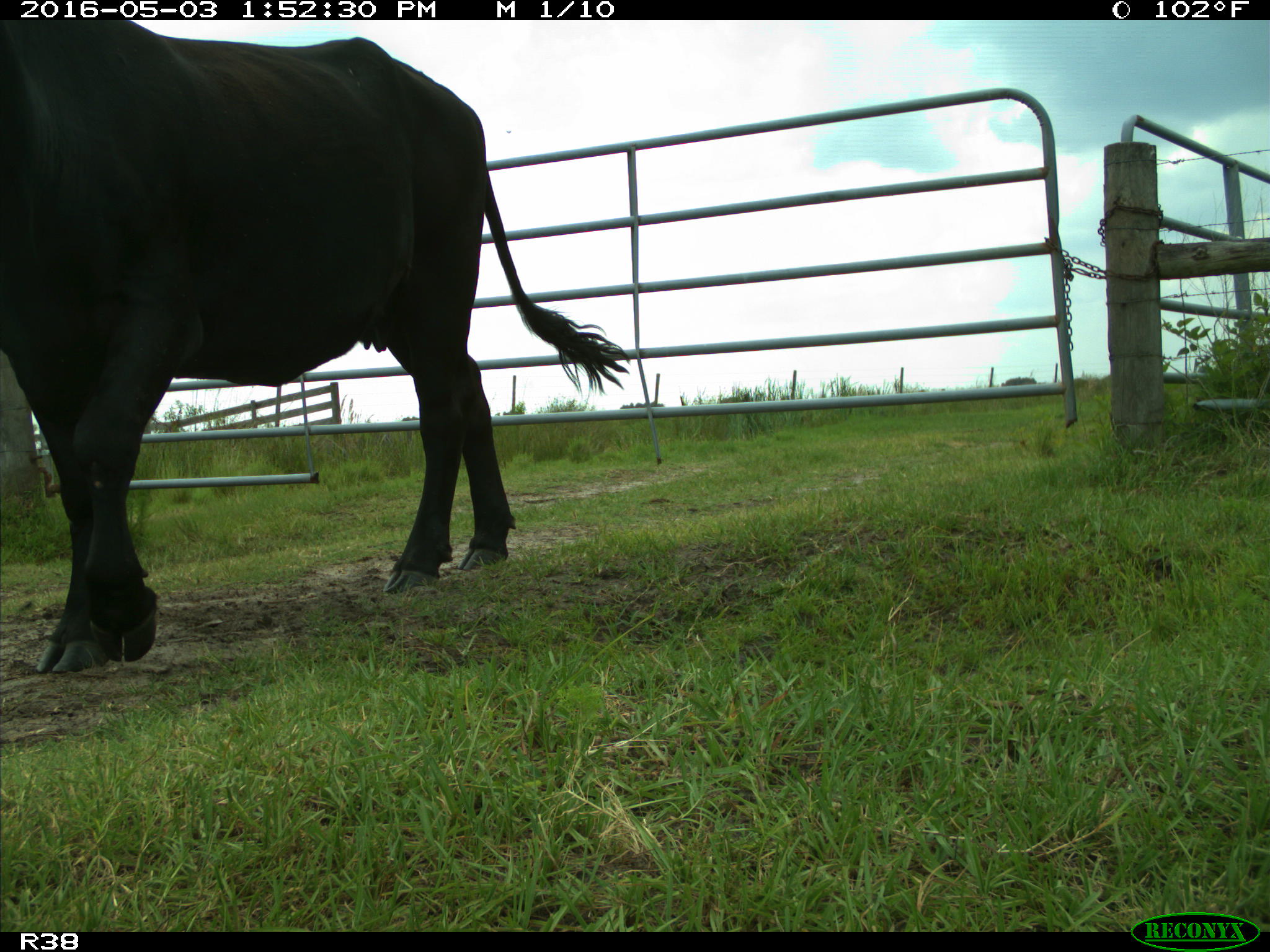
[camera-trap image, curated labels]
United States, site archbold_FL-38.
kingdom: Animalia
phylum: Chordata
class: Mammalia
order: Artiodactyla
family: Bovidae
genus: Bos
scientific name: Bos taurus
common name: domestic cow